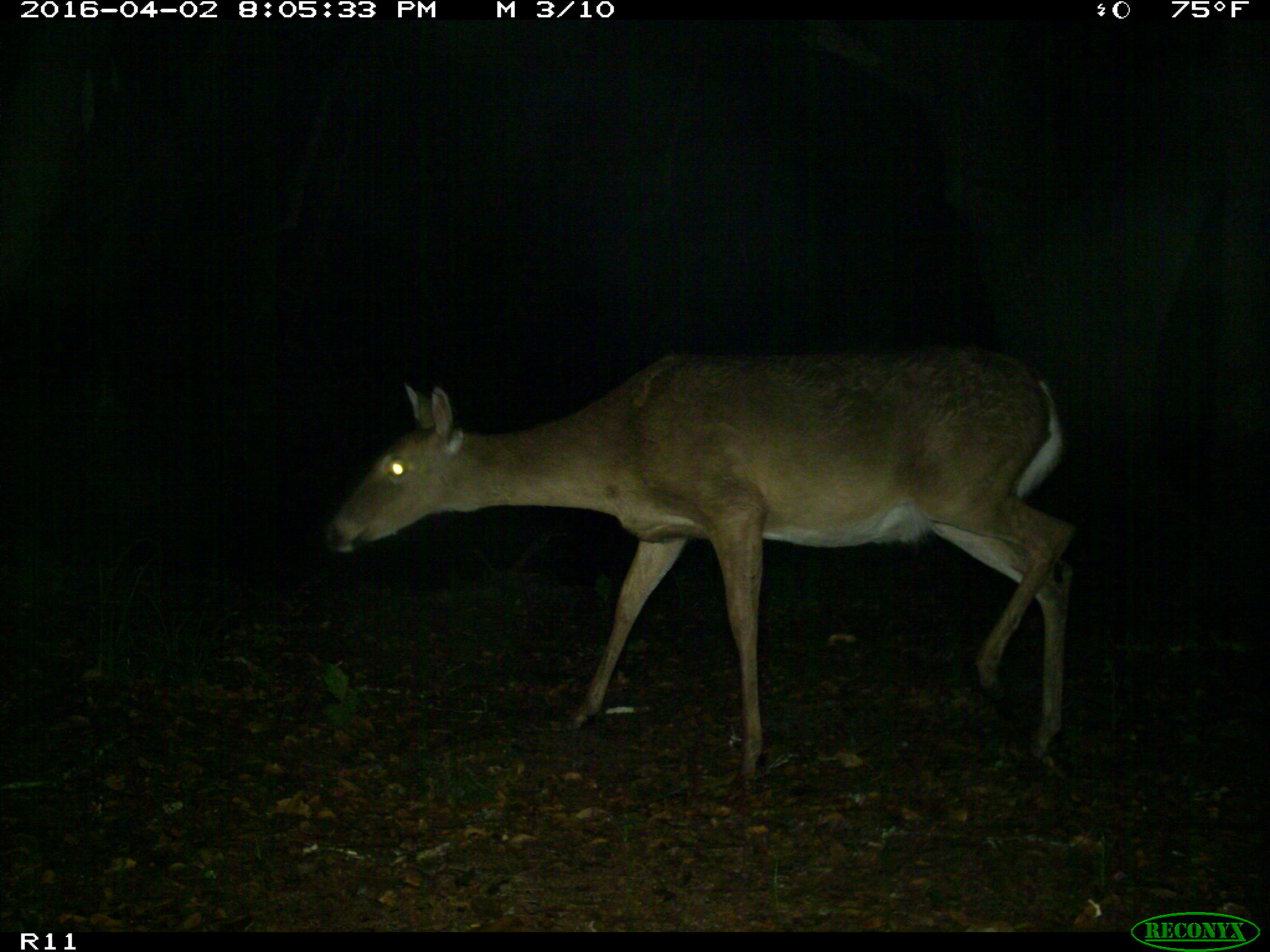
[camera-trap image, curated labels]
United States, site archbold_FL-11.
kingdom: Animalia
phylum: Chordata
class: Mammalia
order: Artiodactyla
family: Cervidae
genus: Odocoileus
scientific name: Odocoileus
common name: deer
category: unidentified deer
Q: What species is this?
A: Unidentified deer (deer) (Odocoileus).